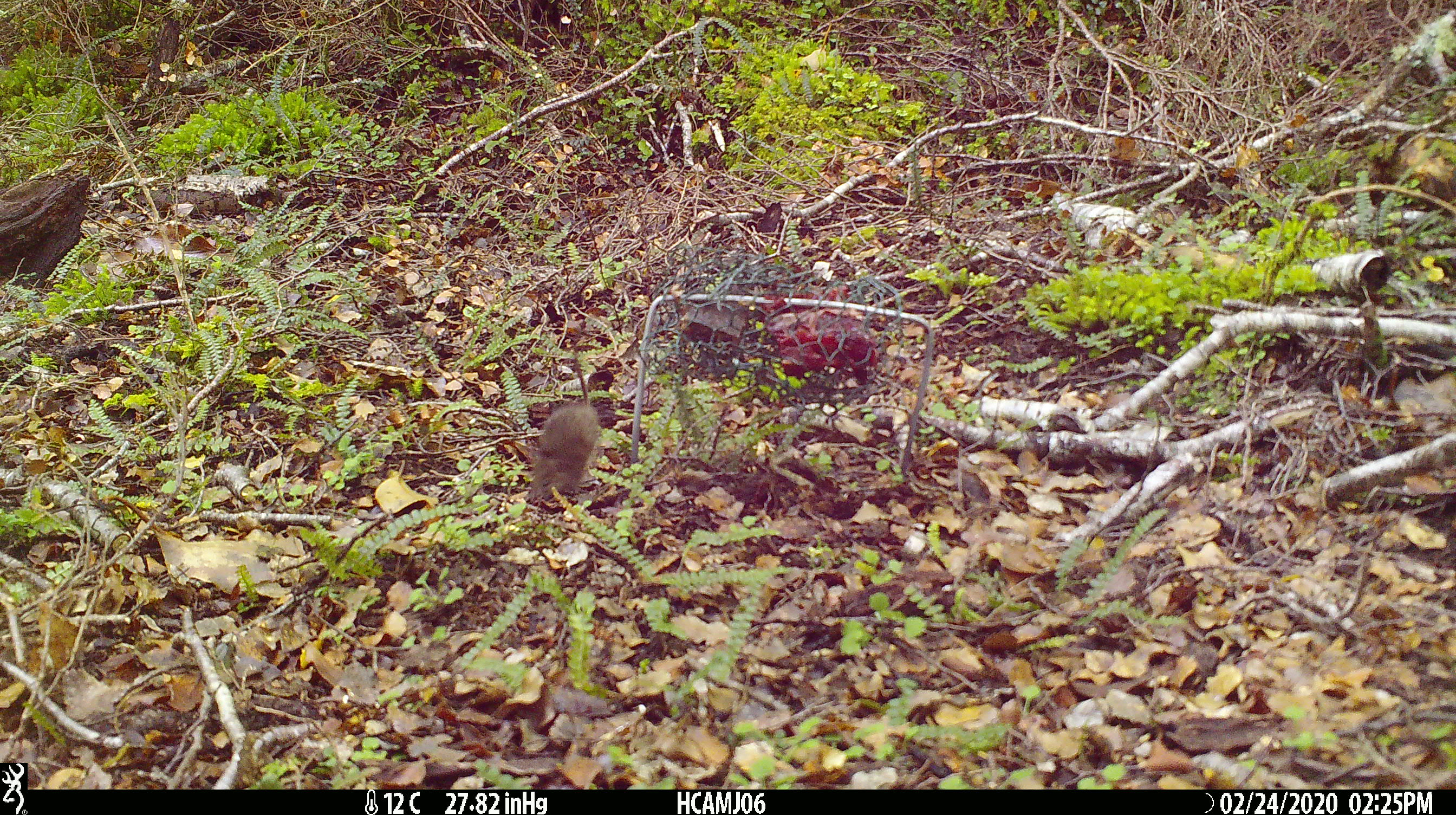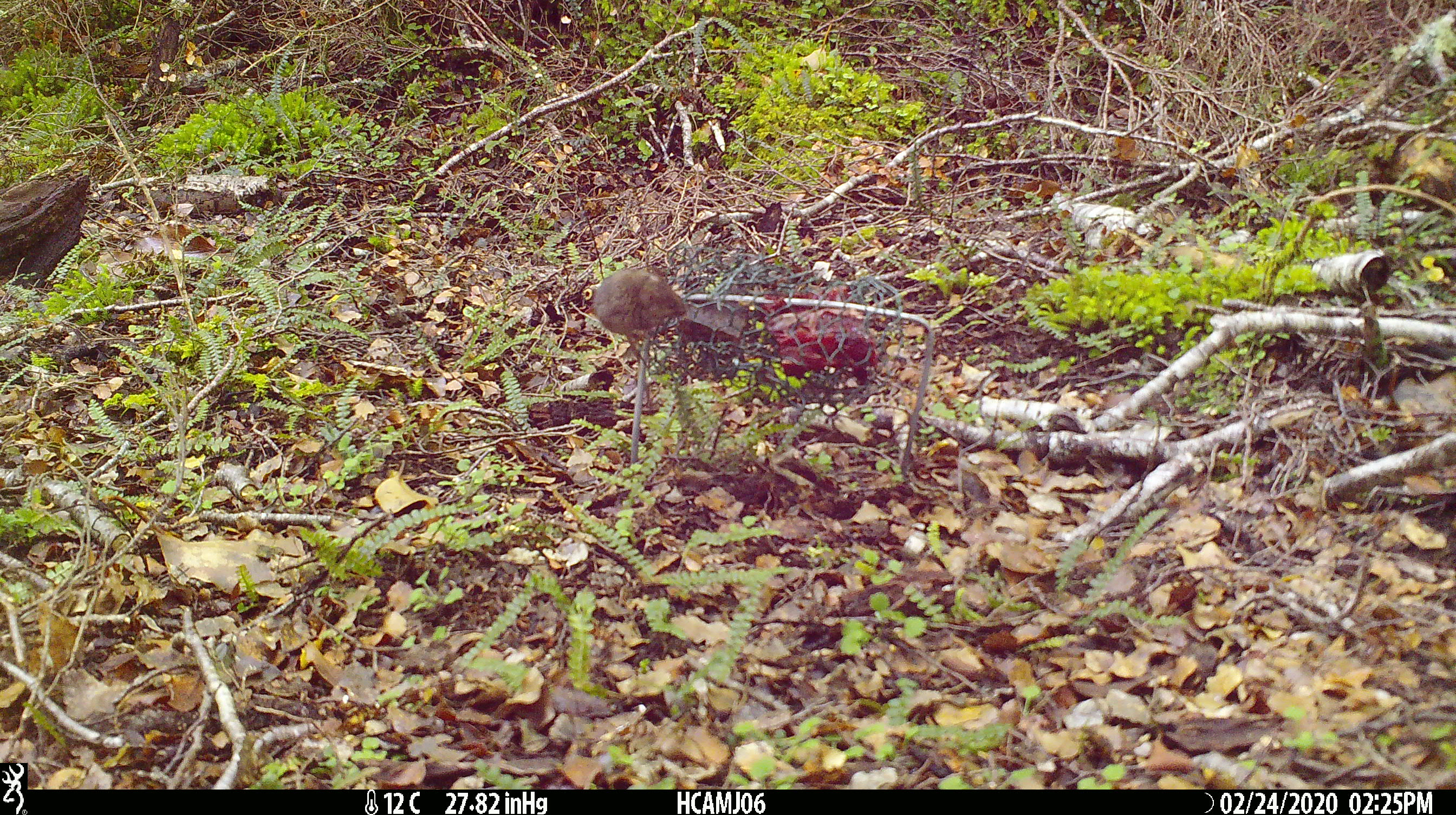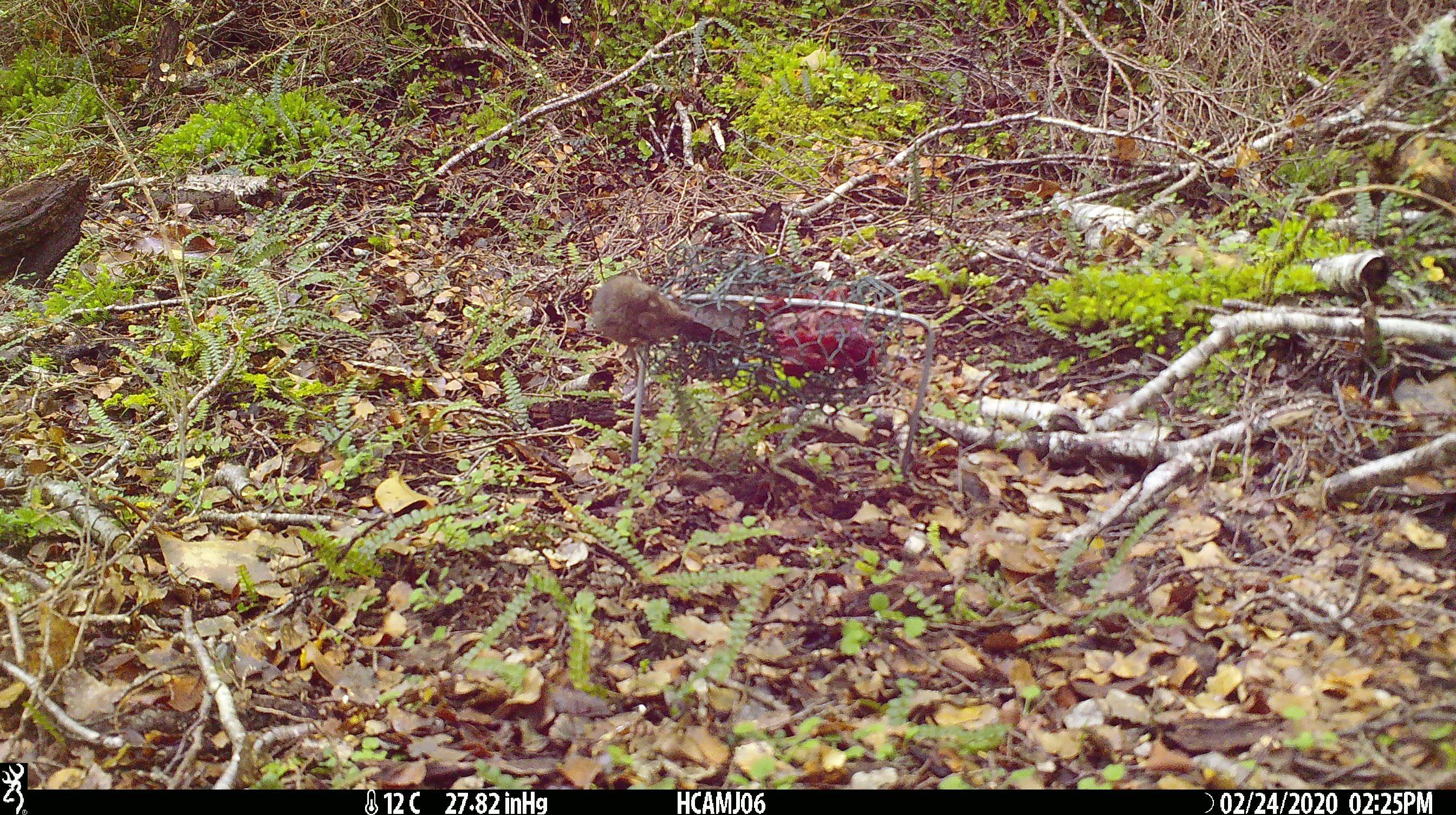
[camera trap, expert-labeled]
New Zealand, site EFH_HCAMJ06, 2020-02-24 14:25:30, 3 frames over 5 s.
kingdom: Animalia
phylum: Chordata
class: Mammalia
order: Rodentia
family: Muridae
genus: Mus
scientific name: Mus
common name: mouse